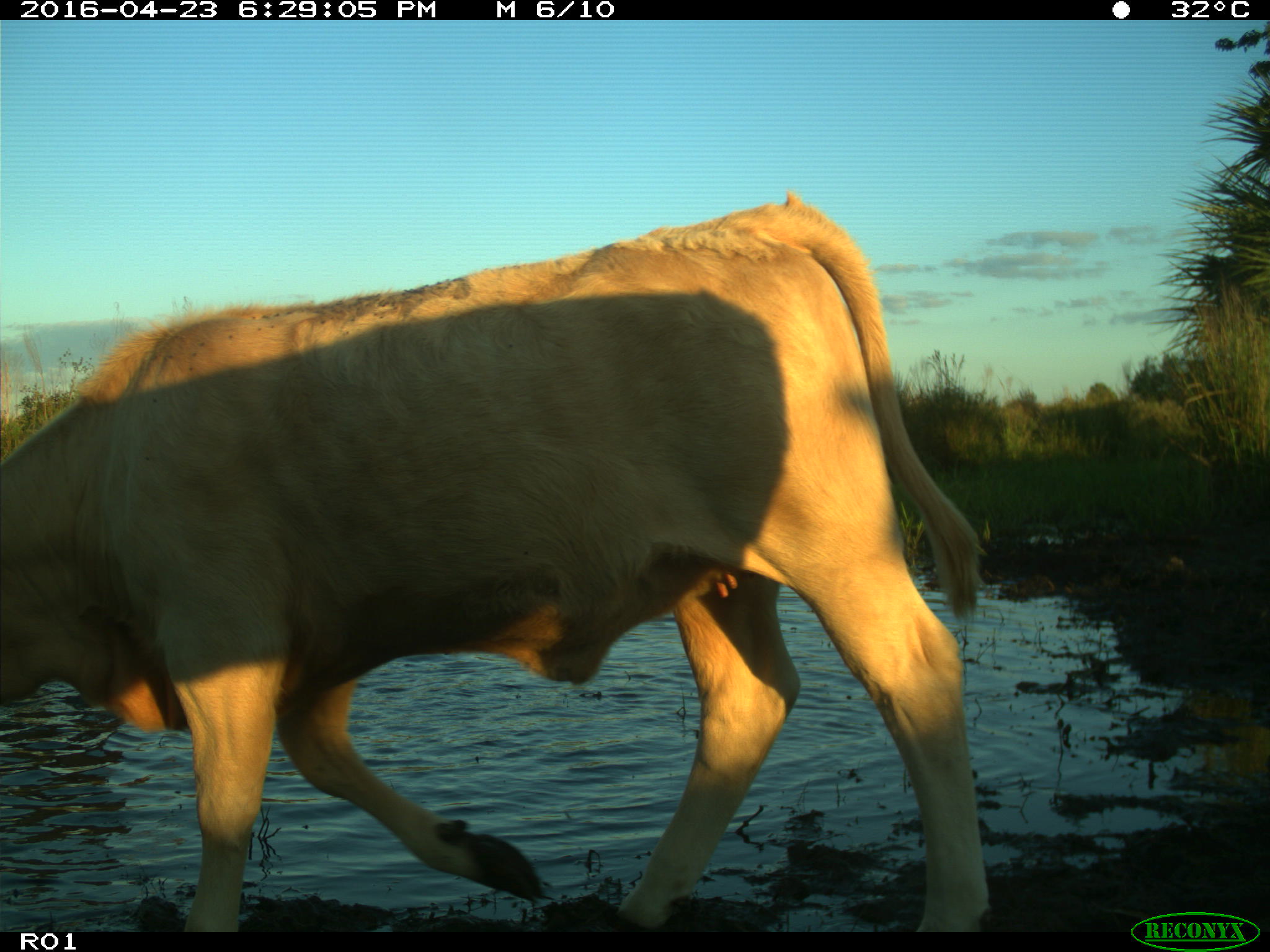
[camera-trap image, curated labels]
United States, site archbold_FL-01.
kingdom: Animalia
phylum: Chordata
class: Mammalia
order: Artiodactyla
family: Bovidae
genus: Bos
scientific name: Bos taurus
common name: domestic cow